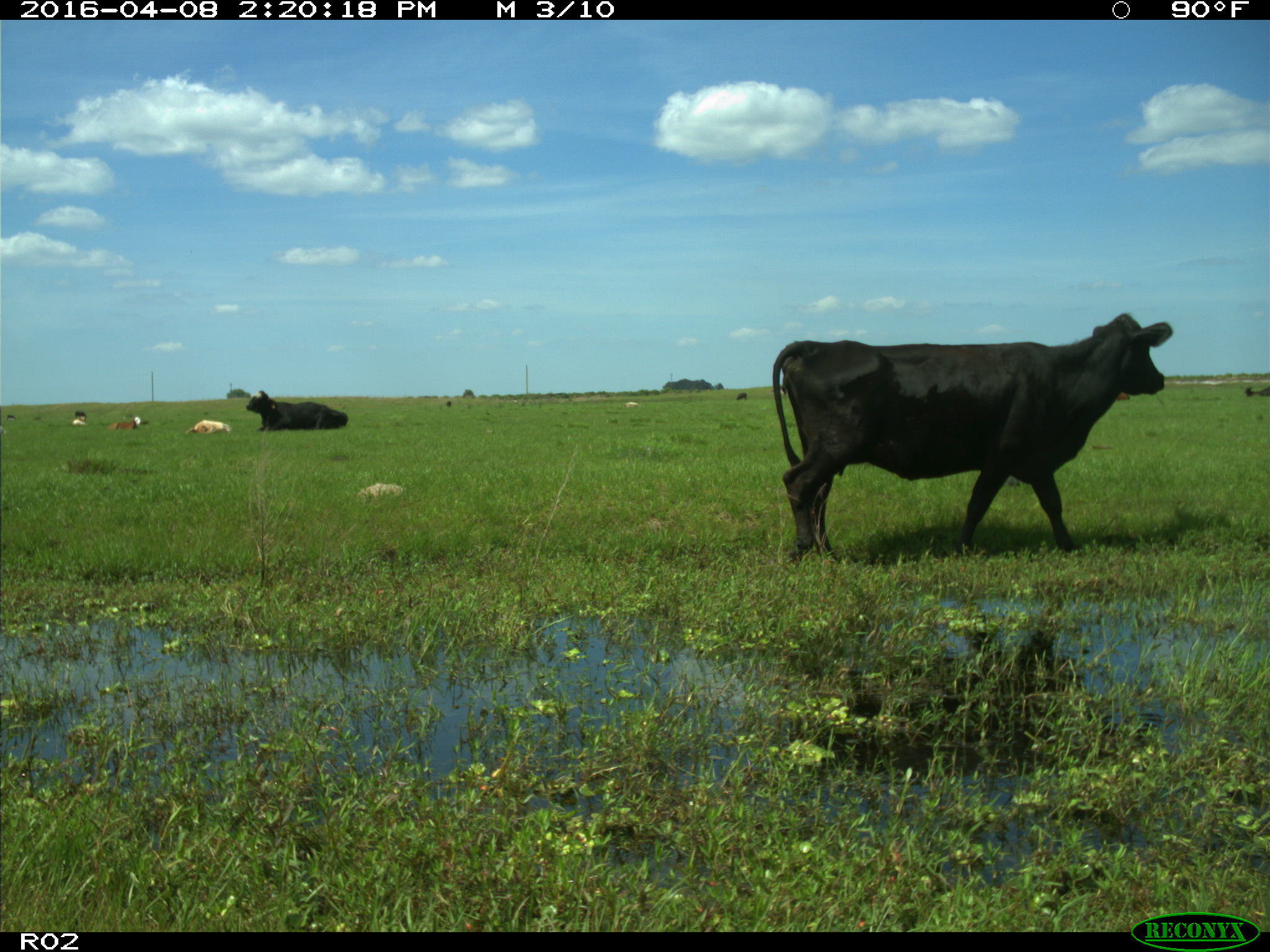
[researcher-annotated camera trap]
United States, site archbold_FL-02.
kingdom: Animalia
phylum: Chordata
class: Mammalia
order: Artiodactyla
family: Bovidae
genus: Bos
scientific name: Bos taurus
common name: domestic cow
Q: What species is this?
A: Bos taurus (domestic cow).